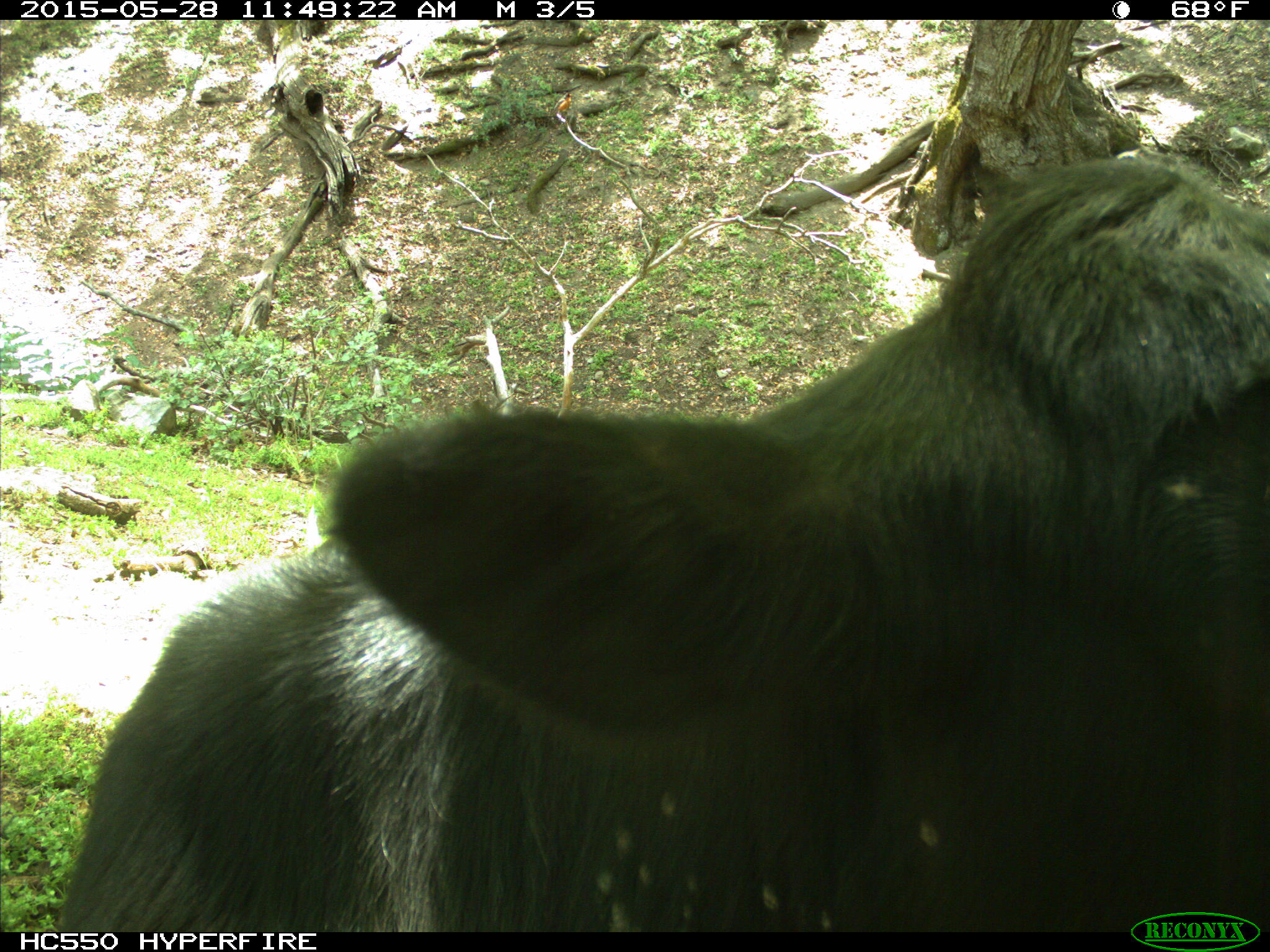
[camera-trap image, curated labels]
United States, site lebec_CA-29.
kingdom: Animalia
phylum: Chordata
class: Mammalia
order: Artiodactyla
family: Bovidae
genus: Bos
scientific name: Bos taurus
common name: domestic cow